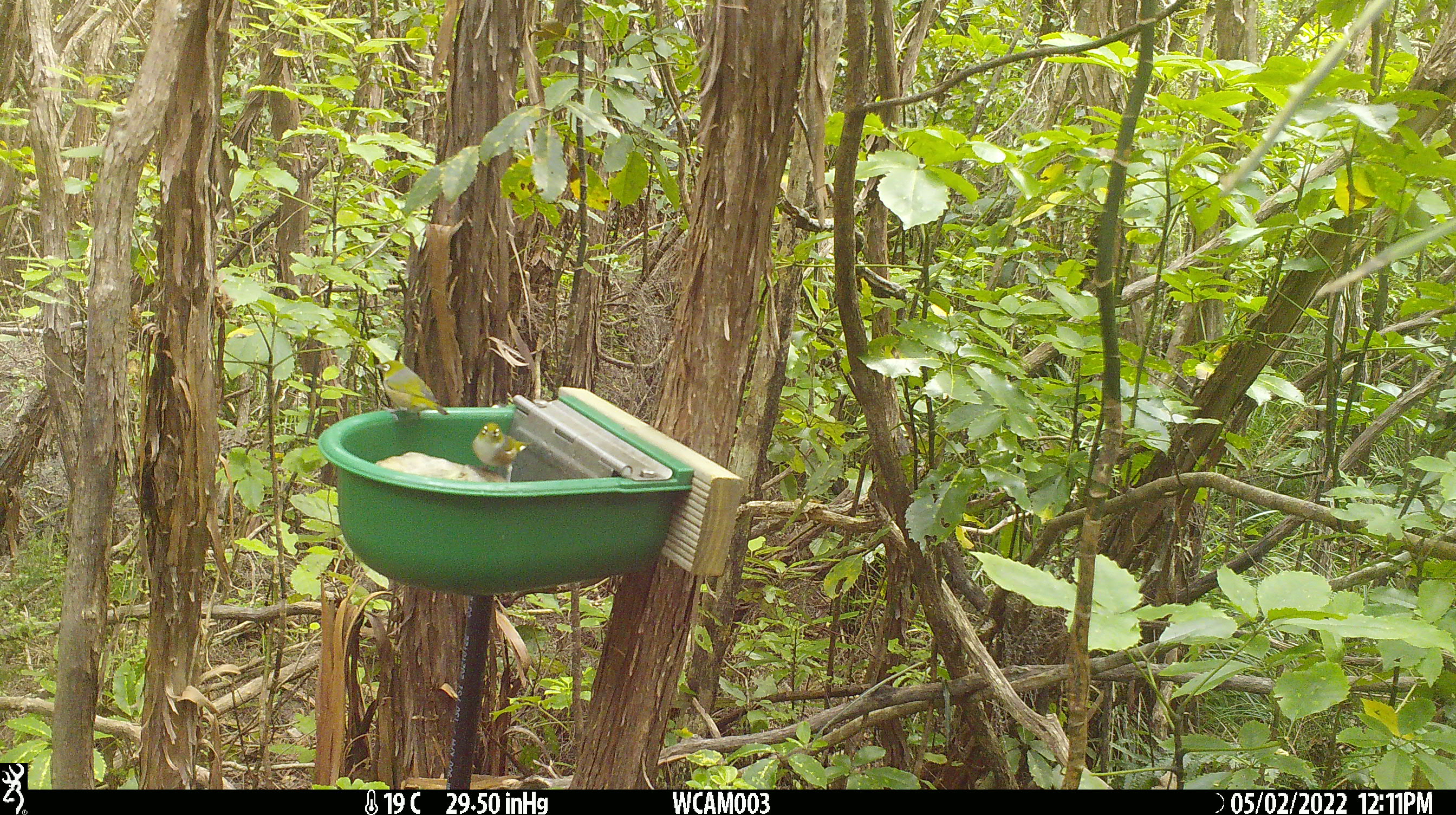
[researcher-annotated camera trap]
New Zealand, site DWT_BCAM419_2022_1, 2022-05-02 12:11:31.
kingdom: Animalia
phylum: Chordata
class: Aves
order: Passeriformes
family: Zosteropidae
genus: Zosterops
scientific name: Zosterops lateralis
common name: silvereye